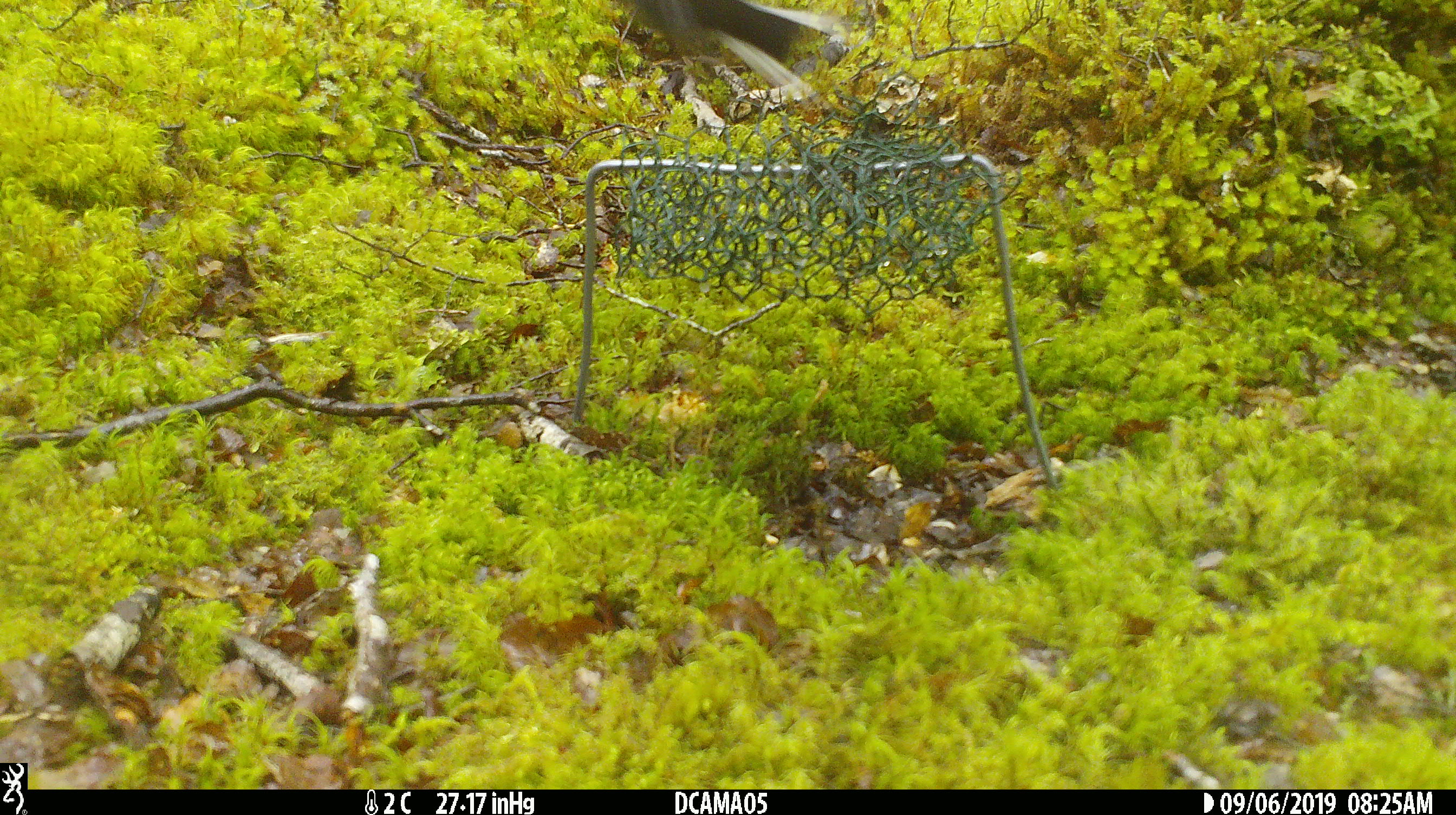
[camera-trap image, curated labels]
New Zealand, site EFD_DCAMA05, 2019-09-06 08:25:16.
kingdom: Animalia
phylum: Chordata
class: Aves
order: Passeriformes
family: Petroicidae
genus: Petroica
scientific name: Petroica macrocephala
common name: tomtit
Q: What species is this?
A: Tomtit (Petroica macrocephala).